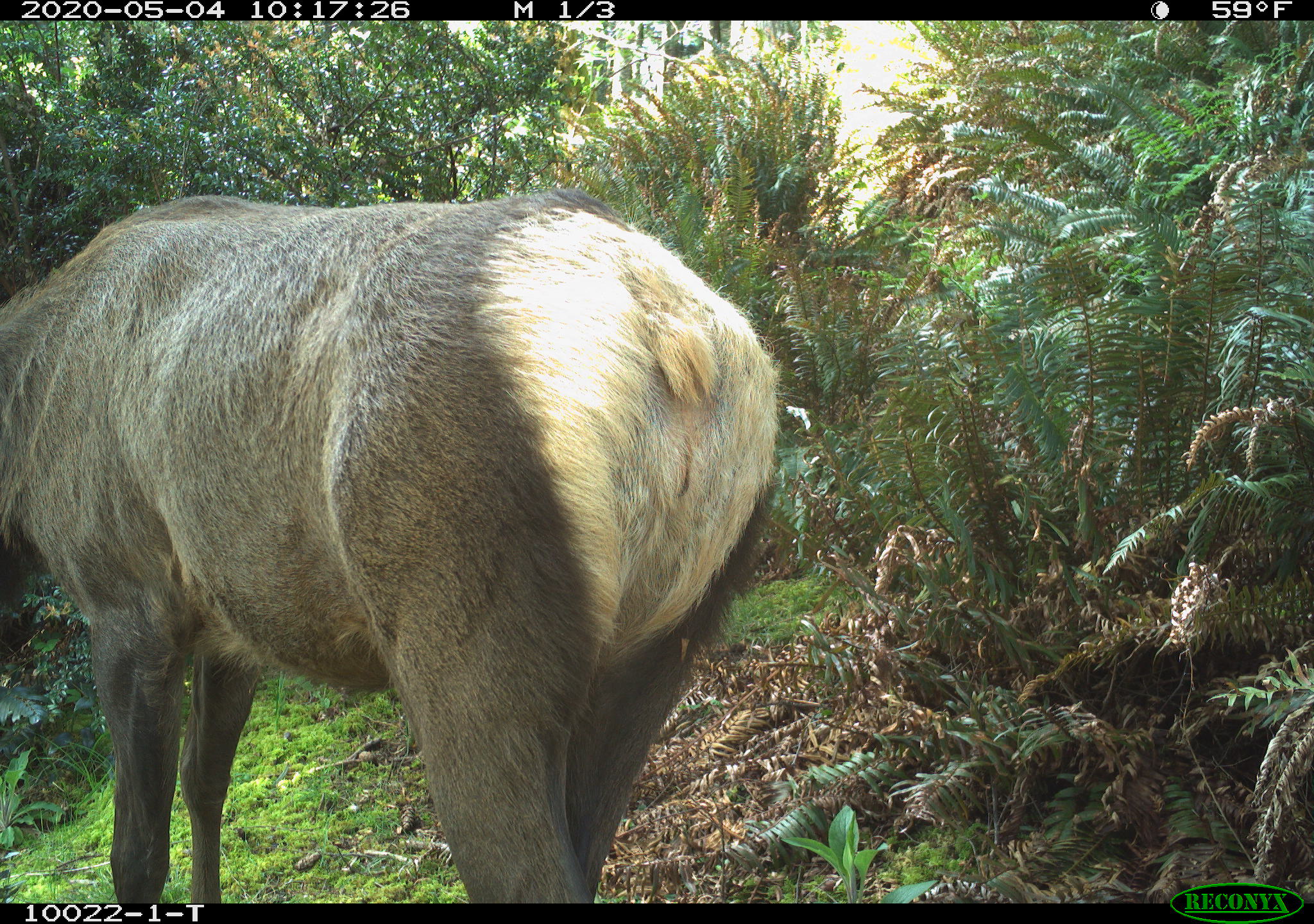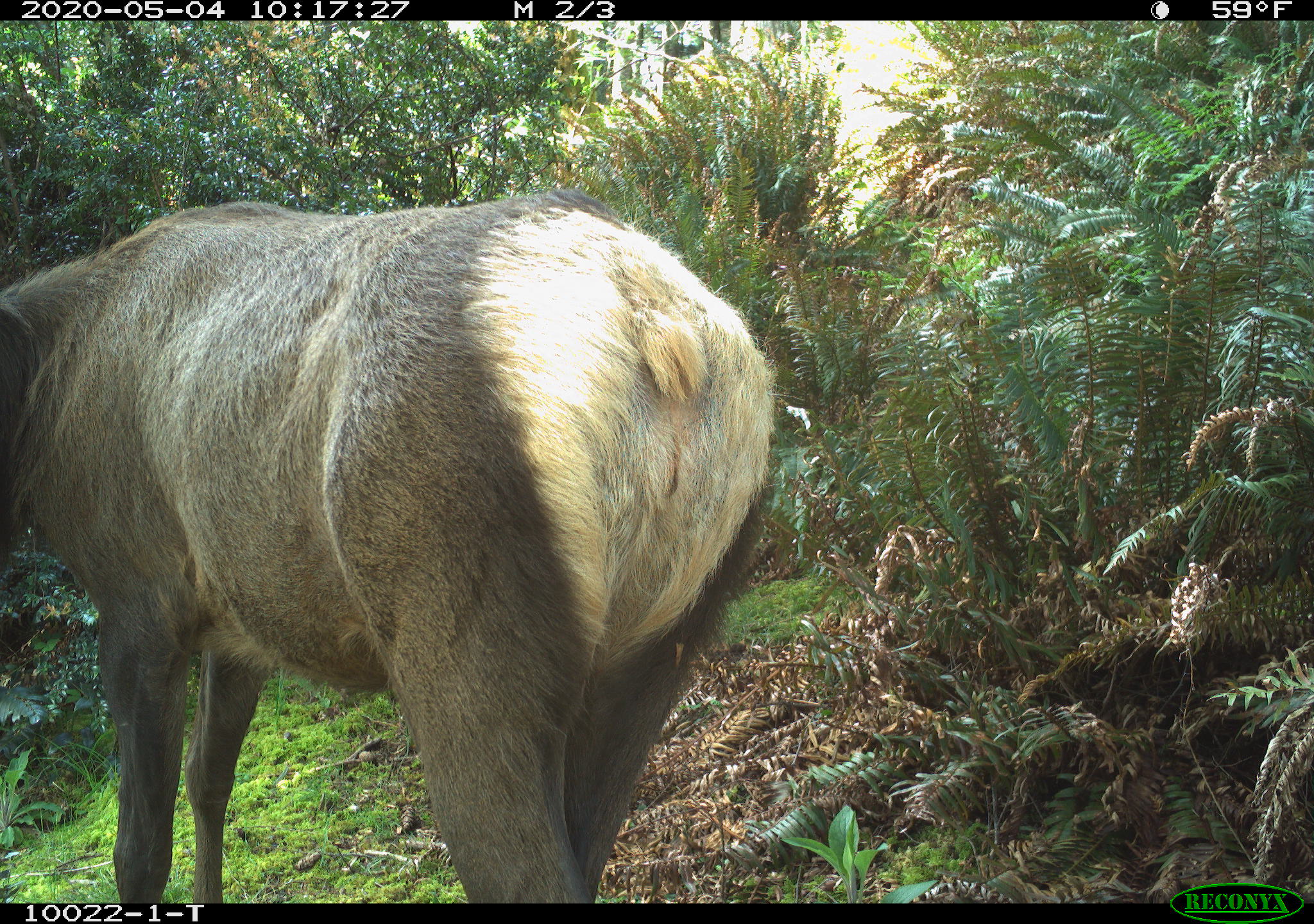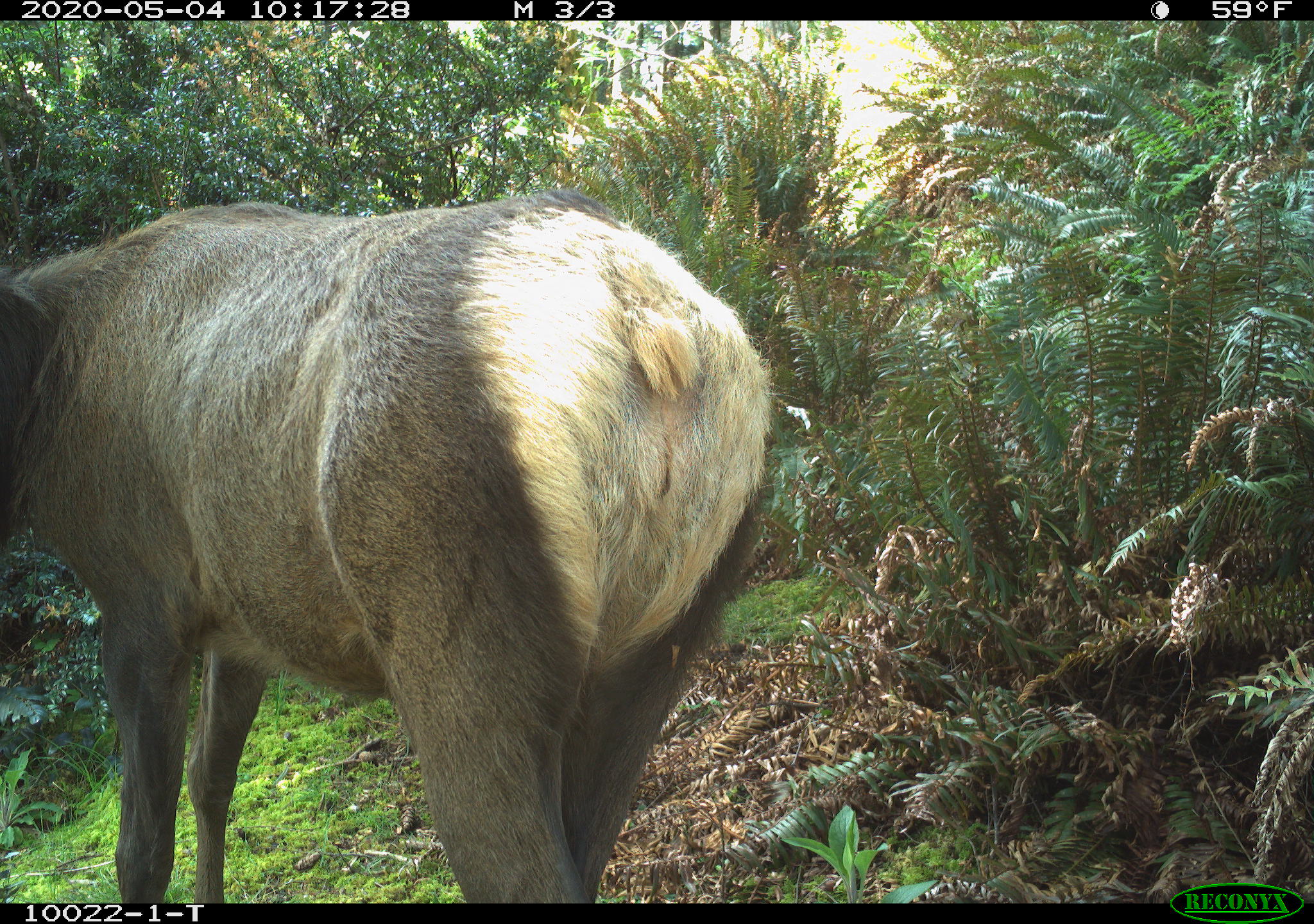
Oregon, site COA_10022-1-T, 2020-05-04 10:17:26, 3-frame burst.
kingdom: Animalia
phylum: Chordata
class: Mammalia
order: Artiodactyla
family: Cervidae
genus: Cervus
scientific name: Cervus canadensis roosevelti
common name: roosevelt elk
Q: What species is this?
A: Roosevelt elk (Cervus canadensis roosevelti).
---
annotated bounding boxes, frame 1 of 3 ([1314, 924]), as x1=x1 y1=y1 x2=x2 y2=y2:
roosevelt elk: x1=5 y1=176 x2=794 y2=893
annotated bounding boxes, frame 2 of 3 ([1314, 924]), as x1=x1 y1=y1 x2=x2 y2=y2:
roosevelt elk: x1=5 y1=185 x2=787 y2=893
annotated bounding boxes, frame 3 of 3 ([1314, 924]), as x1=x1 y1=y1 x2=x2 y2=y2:
roosevelt elk: x1=1 y1=172 x2=785 y2=897